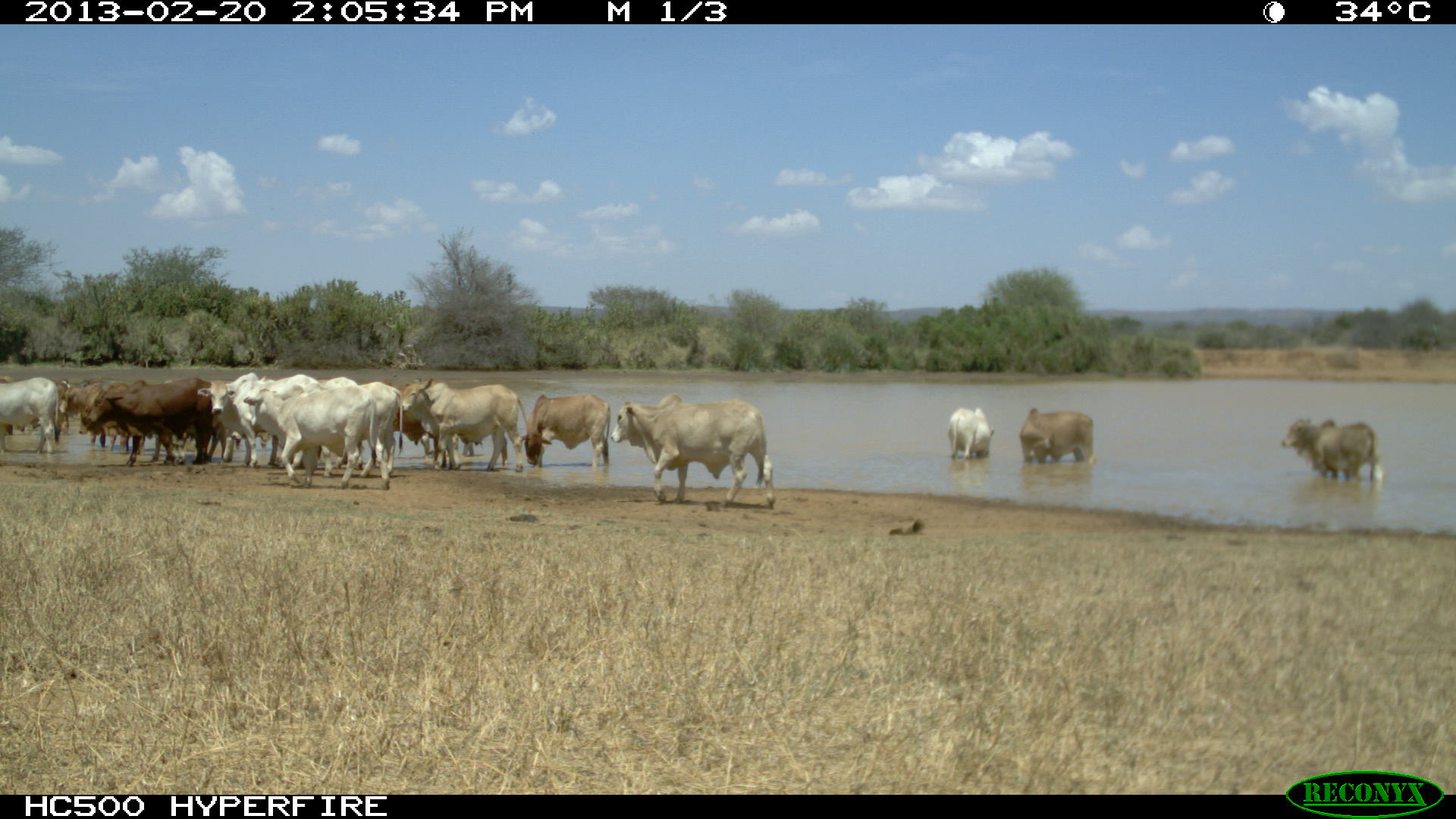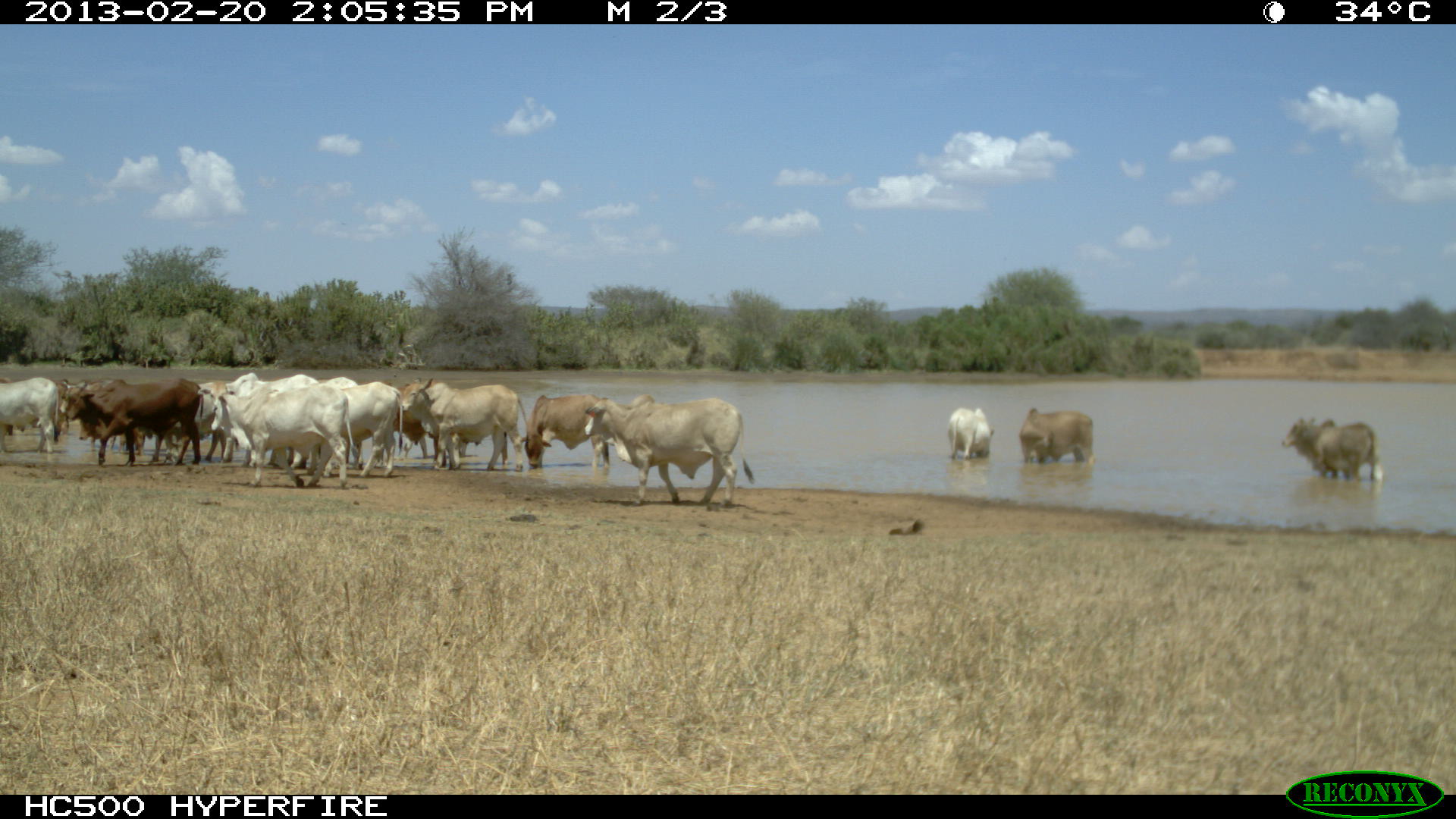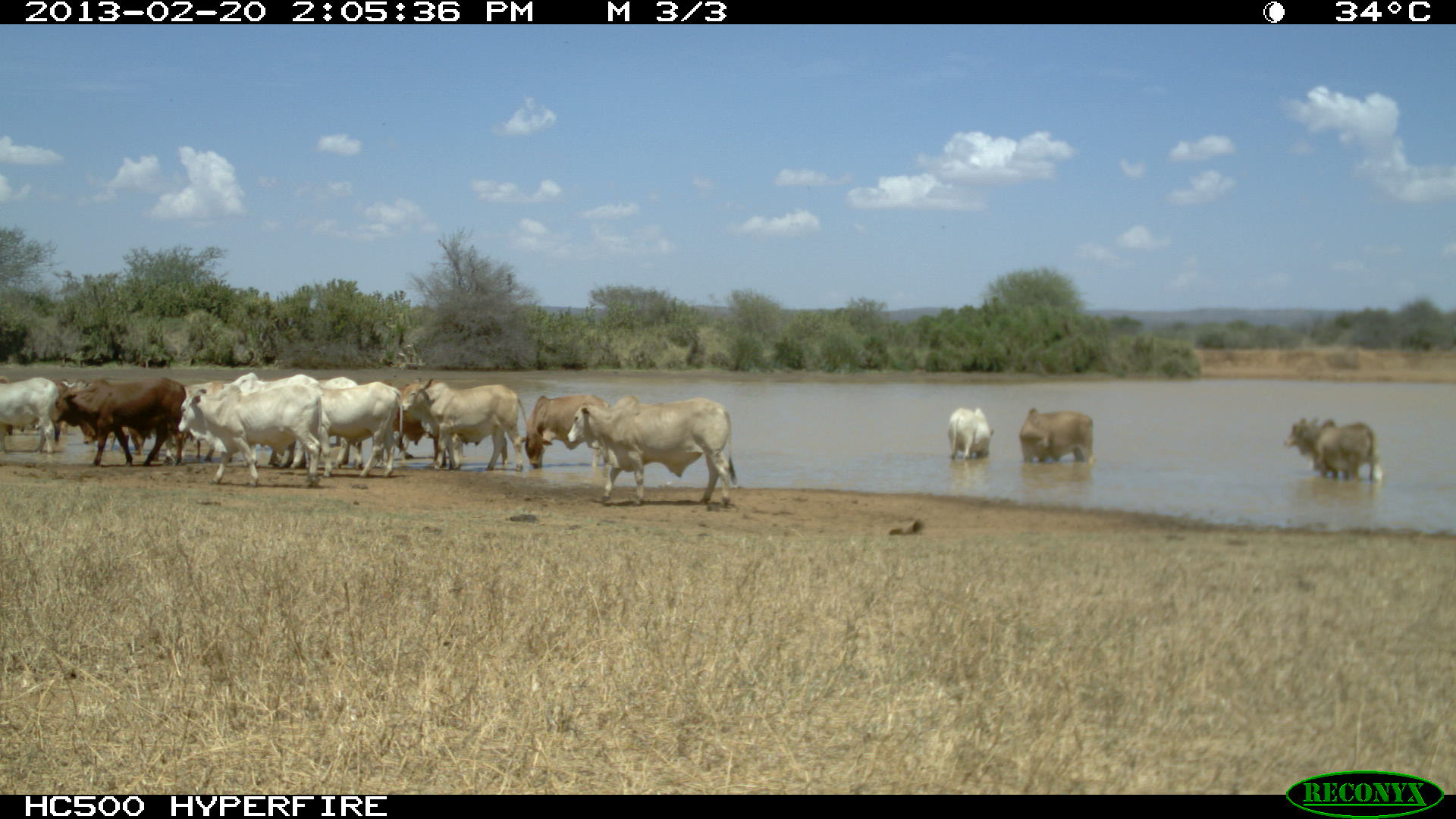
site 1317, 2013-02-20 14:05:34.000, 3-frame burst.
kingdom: Animalia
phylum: Chordata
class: Mammalia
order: Artiodactyla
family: Bovidae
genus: Bos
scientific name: Bos taurus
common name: domestic cattle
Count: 19.